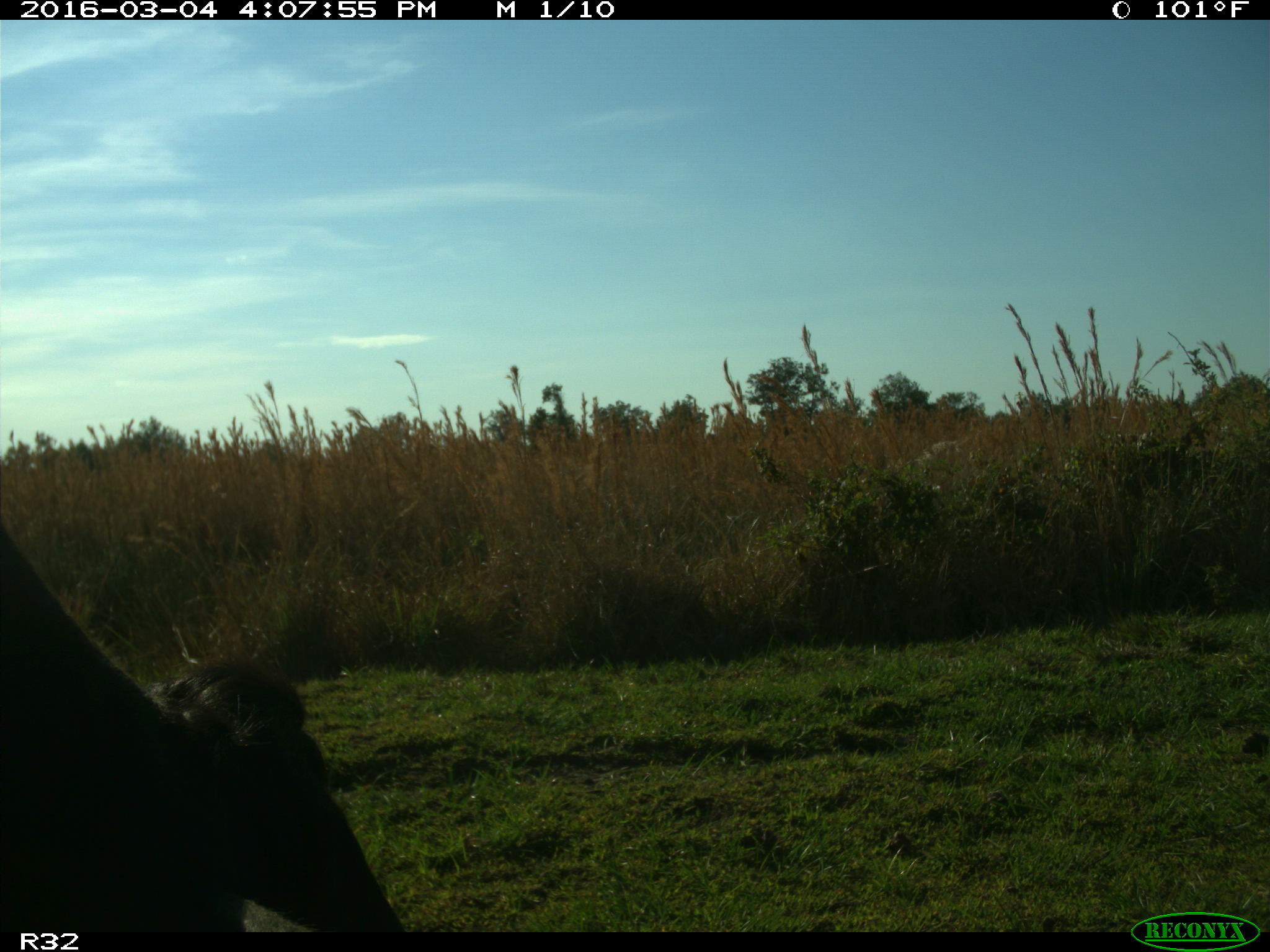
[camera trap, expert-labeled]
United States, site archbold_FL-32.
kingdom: Animalia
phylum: Chordata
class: Mammalia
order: Artiodactyla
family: Bovidae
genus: Bos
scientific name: Bos taurus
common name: domestic cow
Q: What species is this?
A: Bos taurus (domestic cow).